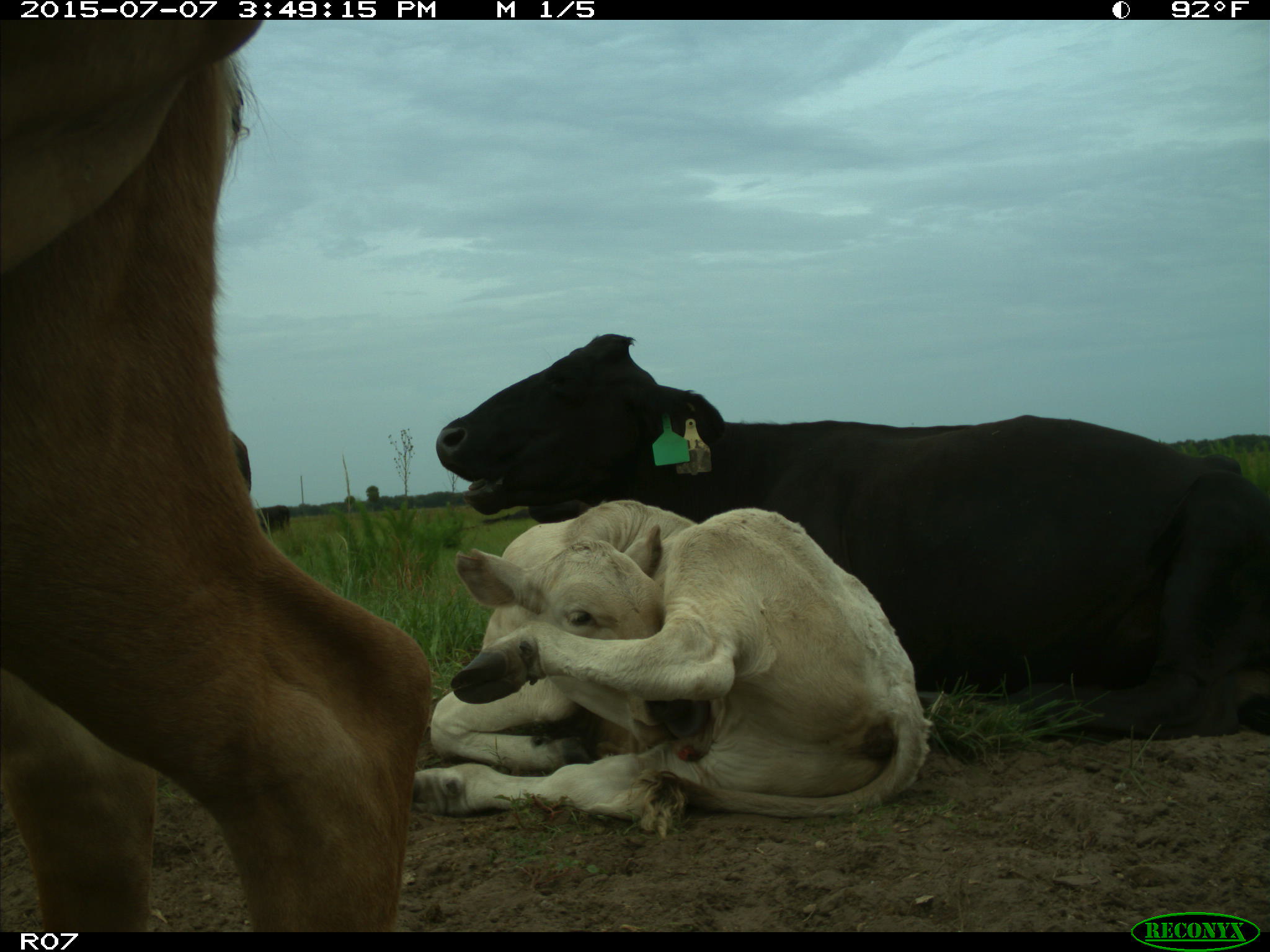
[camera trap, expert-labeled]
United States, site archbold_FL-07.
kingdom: Animalia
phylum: Chordata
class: Mammalia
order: Artiodactyla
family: Bovidae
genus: Bos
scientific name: Bos taurus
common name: domestic cow